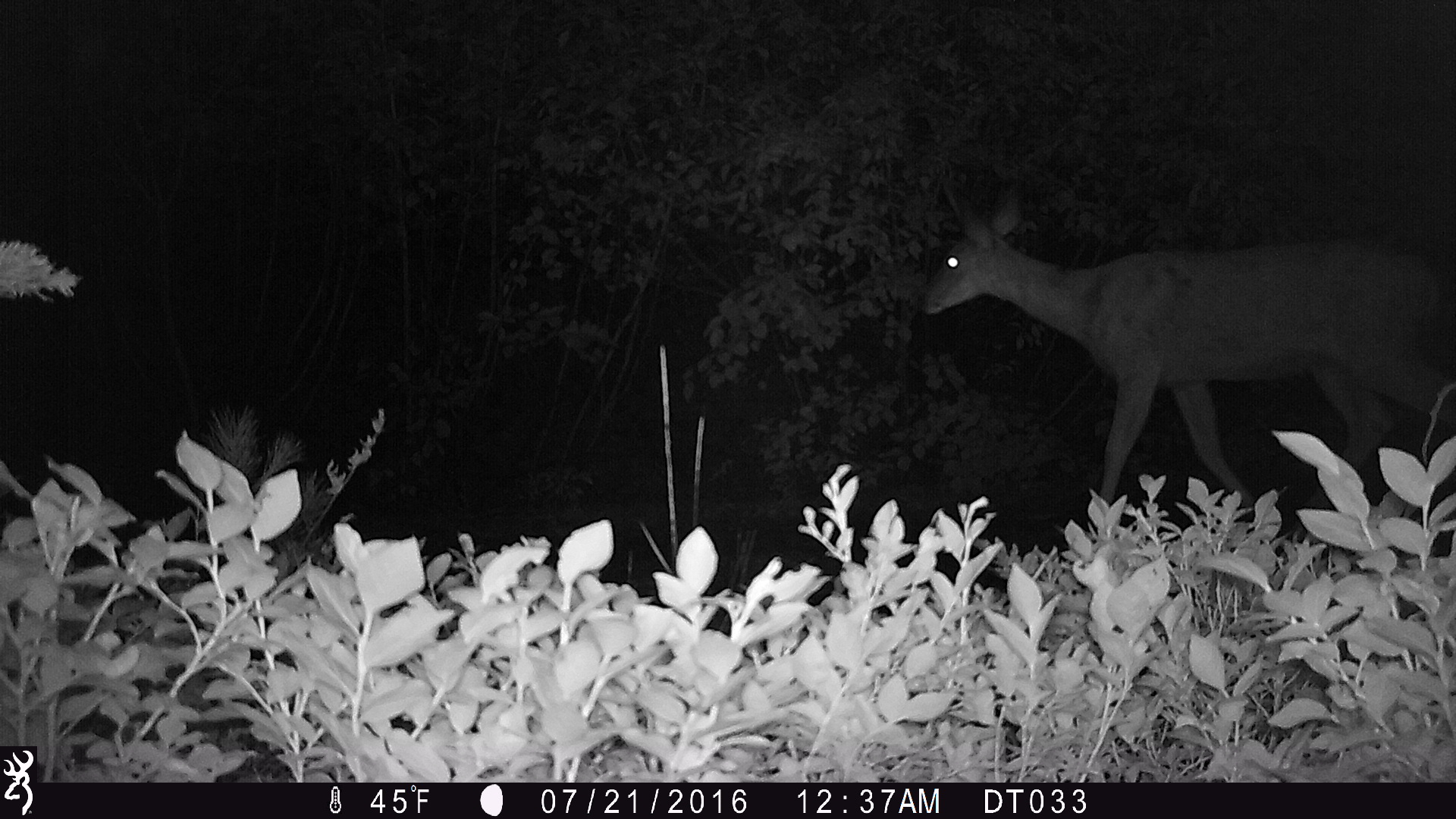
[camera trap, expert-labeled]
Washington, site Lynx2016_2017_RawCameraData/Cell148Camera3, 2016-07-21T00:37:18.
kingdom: Animalia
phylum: Chordata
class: Mammalia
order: Artiodactyla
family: Cervidae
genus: Odocoileus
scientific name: Odocoileus hemionus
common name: mule deer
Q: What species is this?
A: Odocoileus hemionus (mule deer).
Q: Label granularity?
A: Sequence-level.